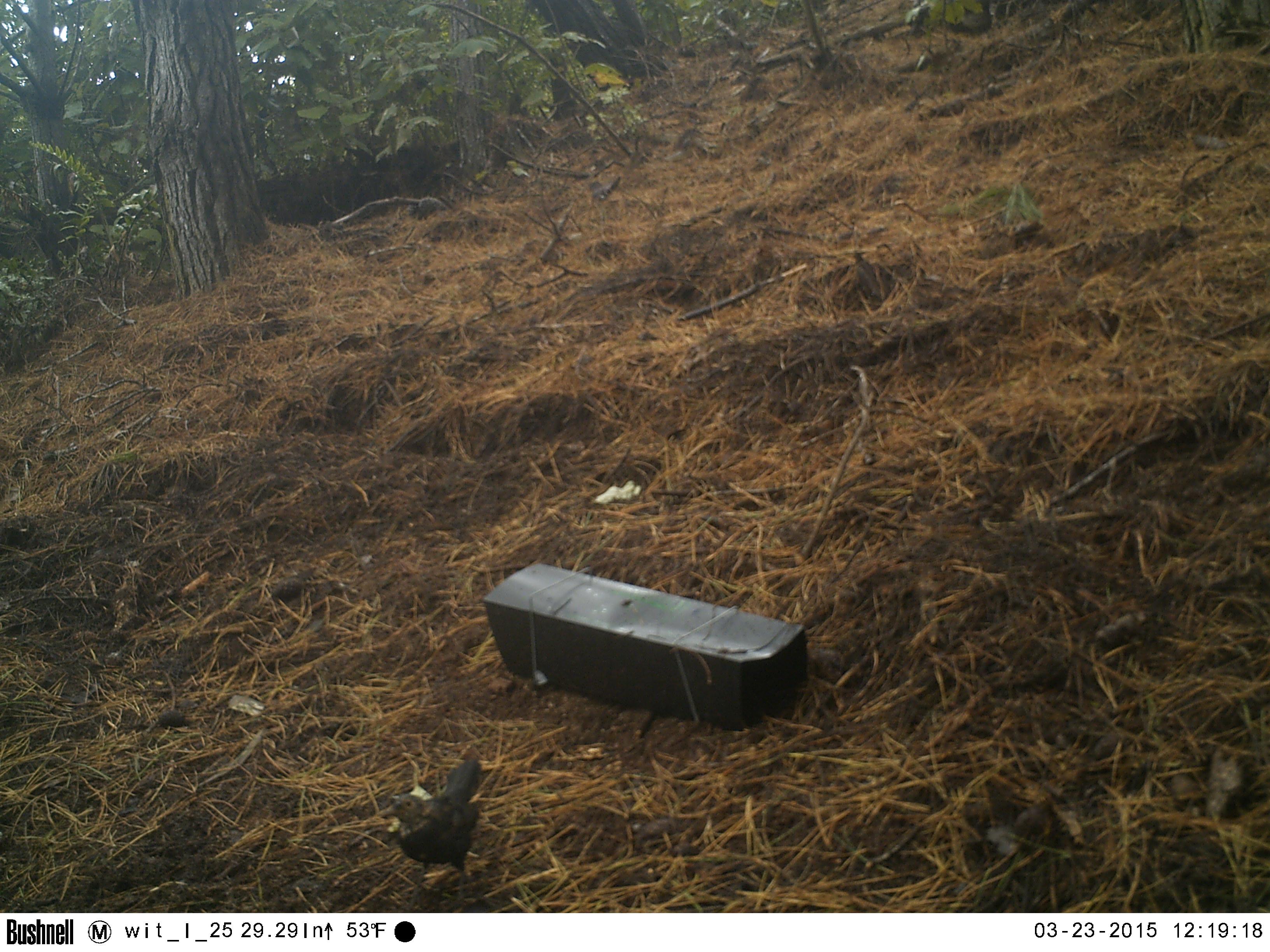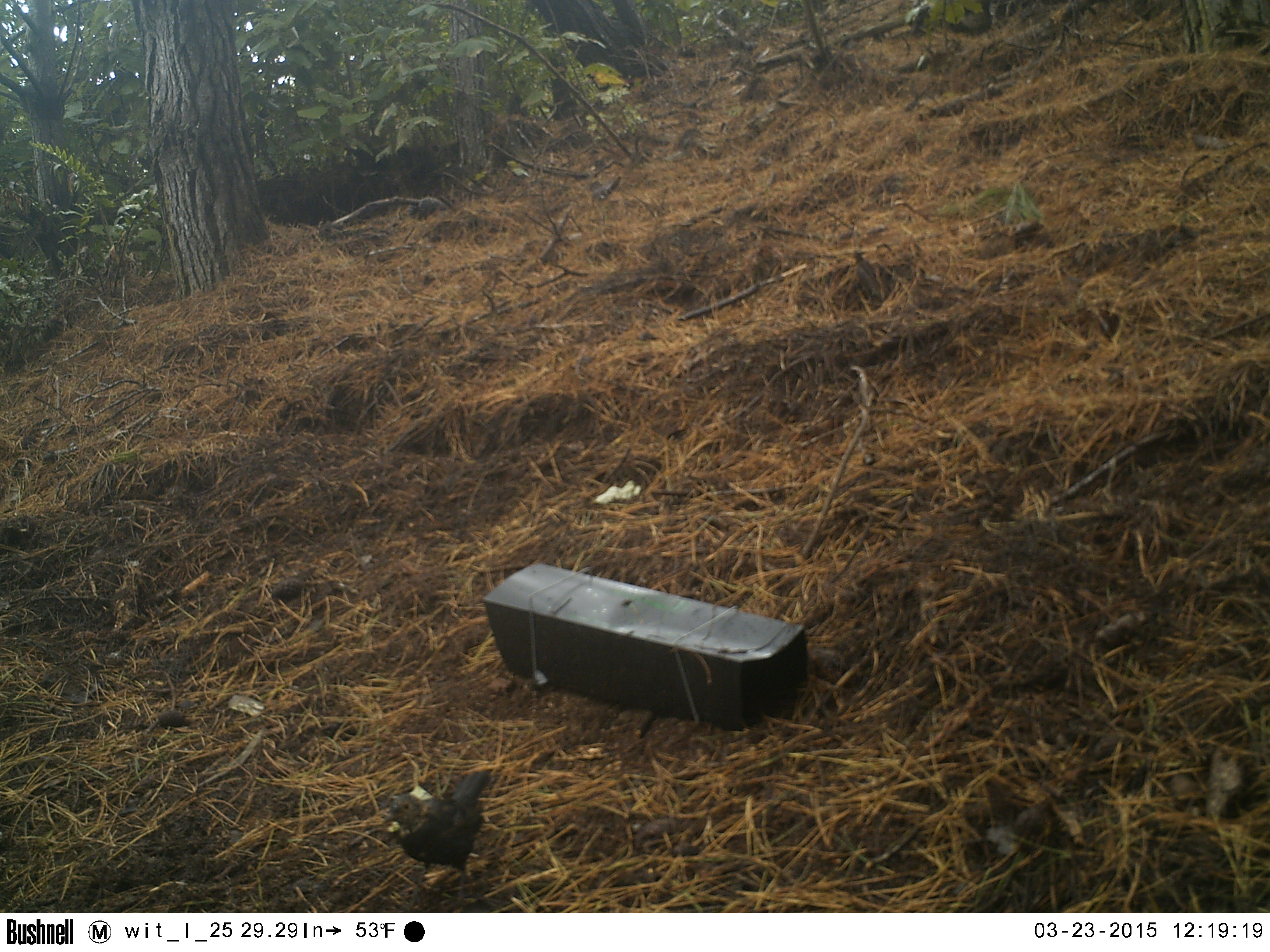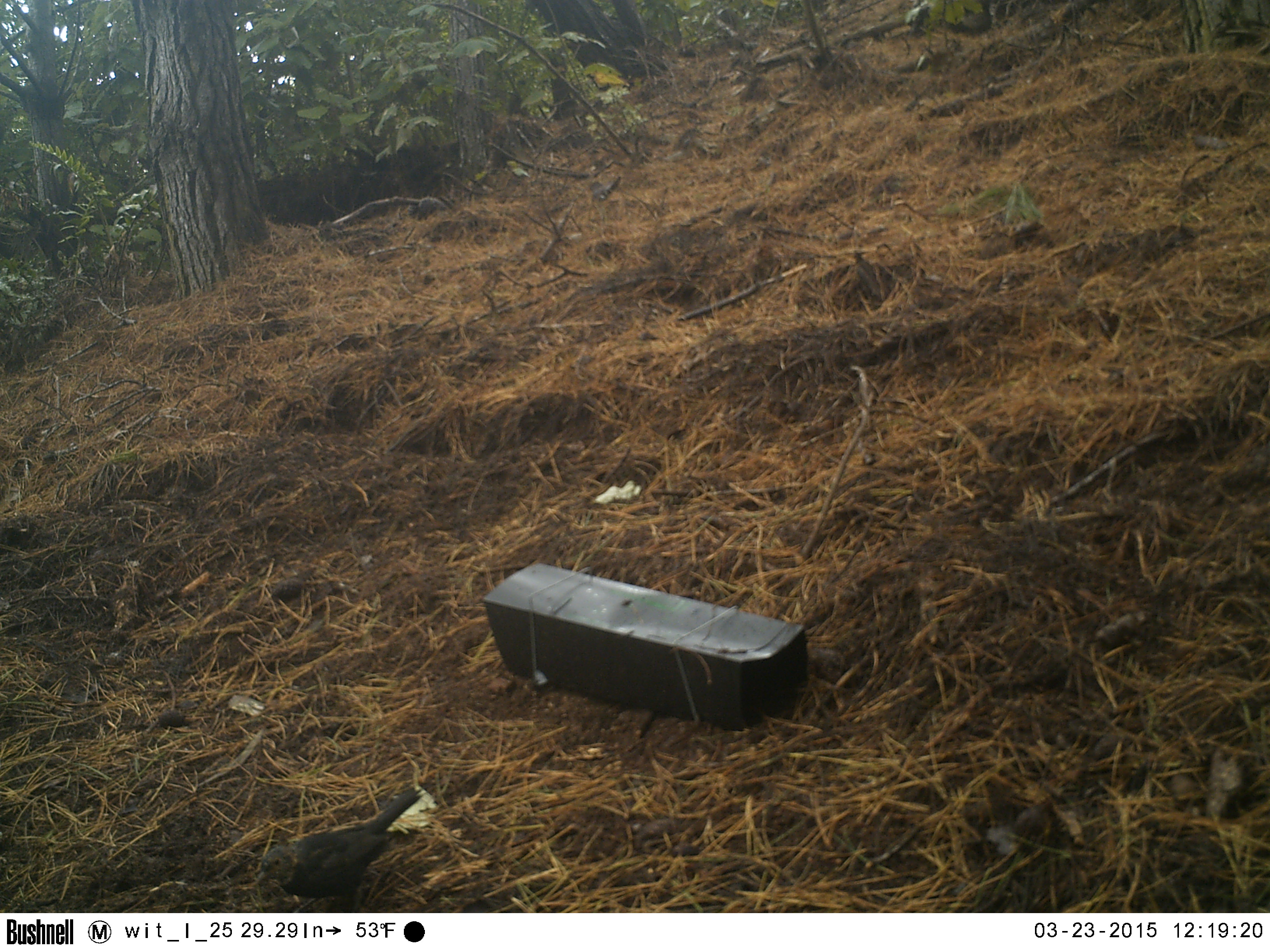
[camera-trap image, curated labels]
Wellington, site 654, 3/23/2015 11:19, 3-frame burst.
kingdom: Animalia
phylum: Chordata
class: Aves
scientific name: Aves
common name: bird